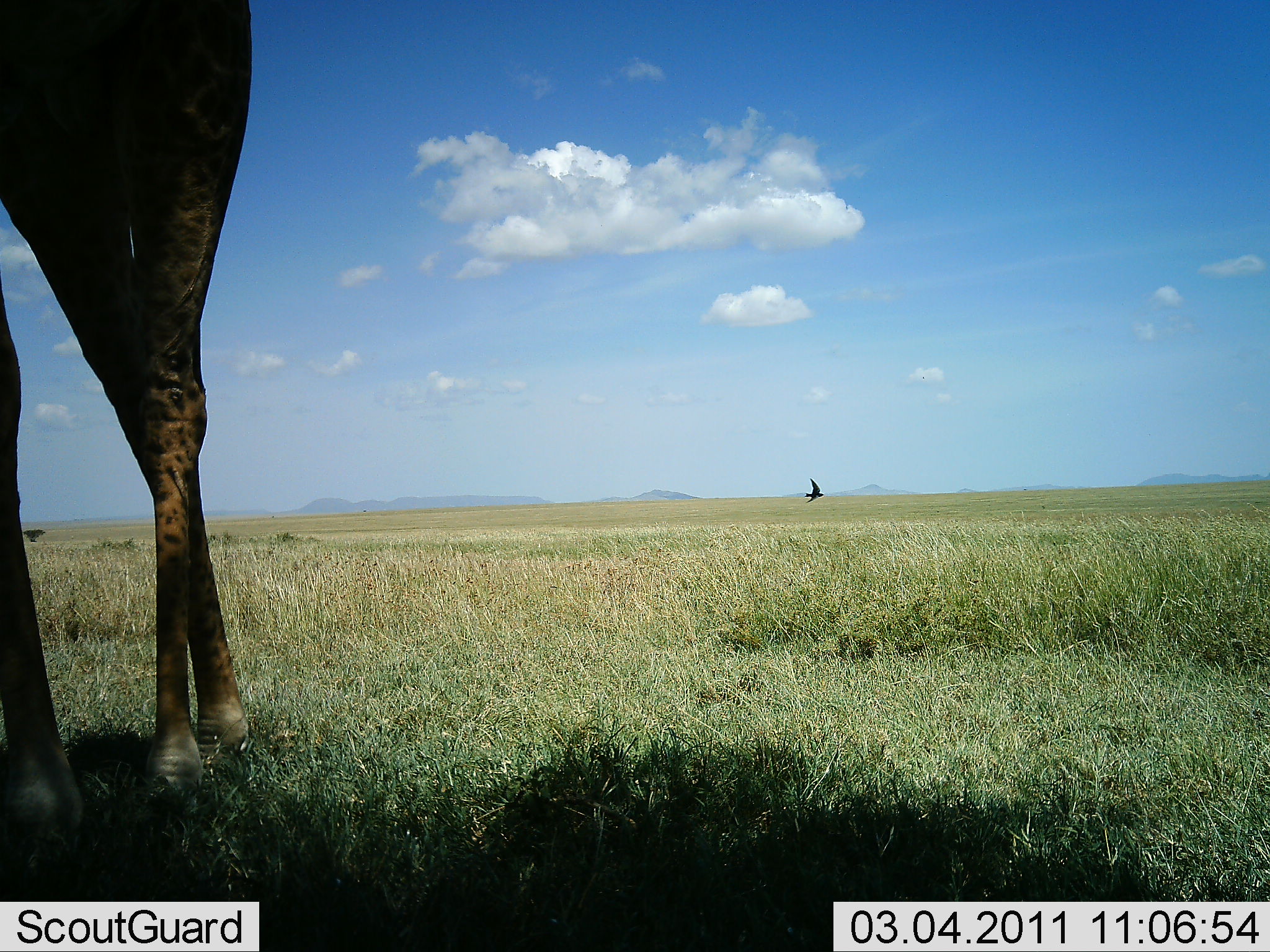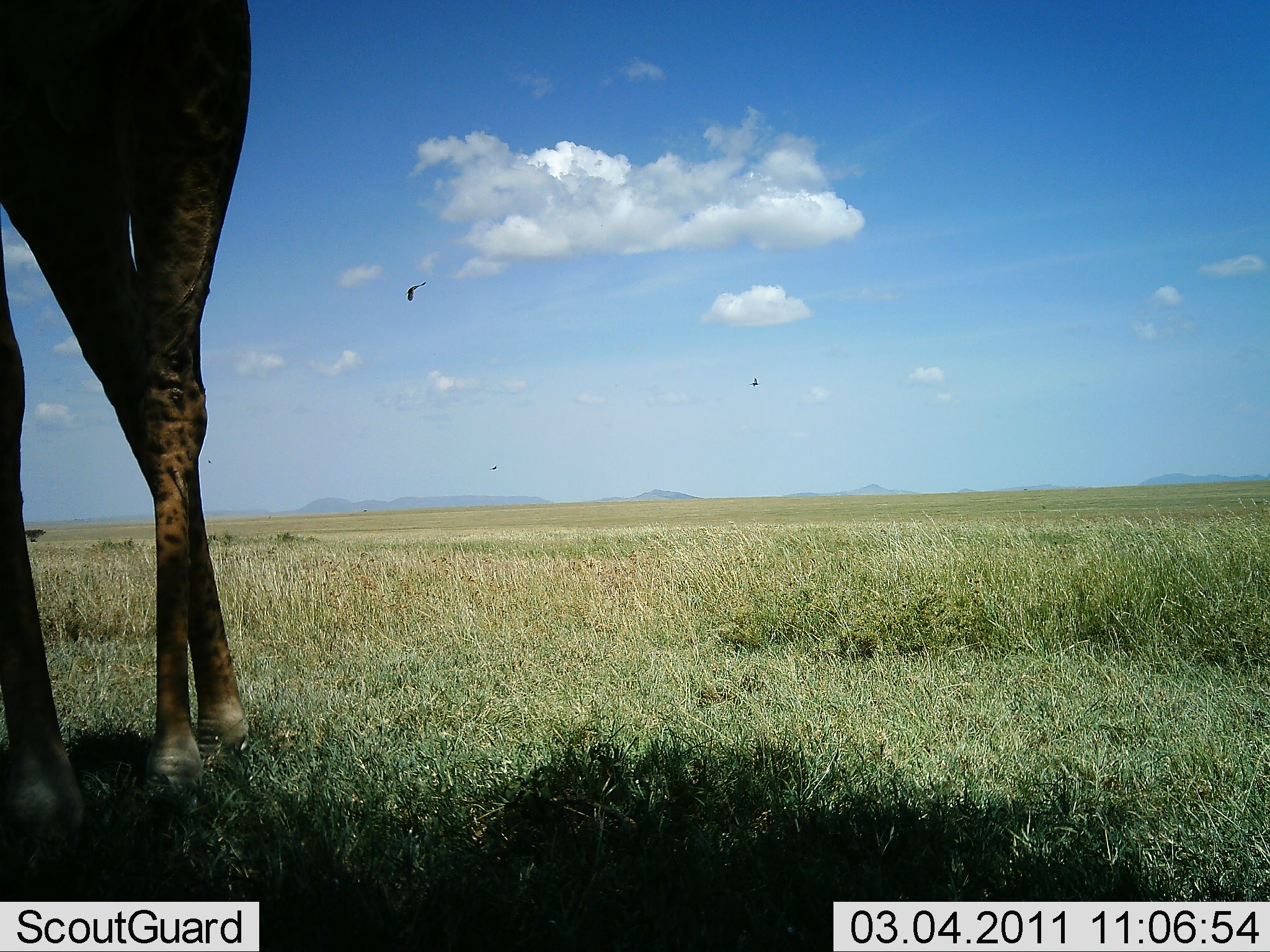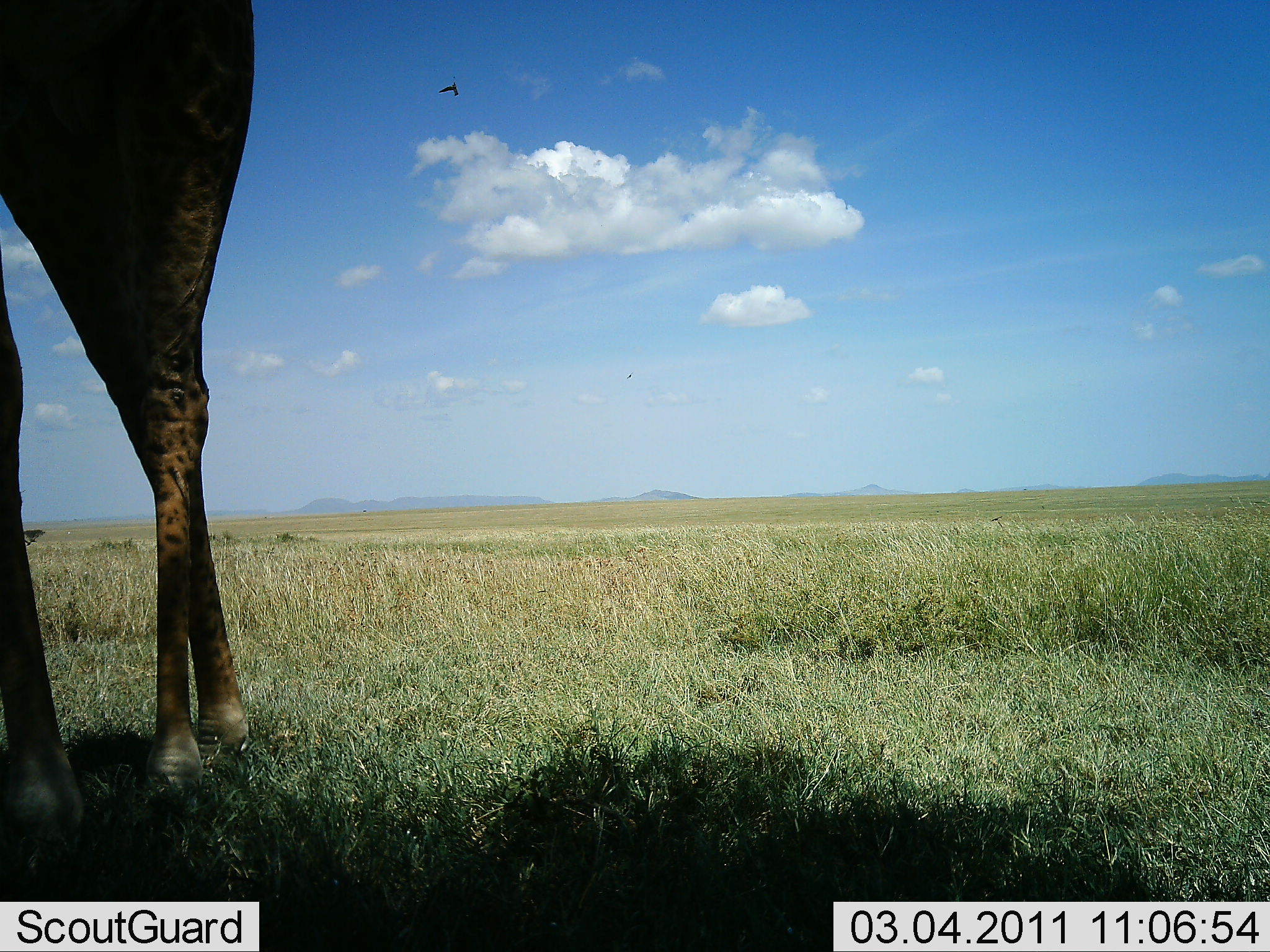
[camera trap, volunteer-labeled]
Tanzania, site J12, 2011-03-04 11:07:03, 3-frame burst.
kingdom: Animalia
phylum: Chordata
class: Mammalia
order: Artiodactyla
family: Giraffidae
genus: Giraffa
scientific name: Giraffa camelopardalis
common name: giraffe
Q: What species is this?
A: Giraffe (Giraffa camelopardalis).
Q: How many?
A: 1.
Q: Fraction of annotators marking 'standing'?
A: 89%.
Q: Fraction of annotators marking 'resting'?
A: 0%.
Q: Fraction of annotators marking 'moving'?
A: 11%.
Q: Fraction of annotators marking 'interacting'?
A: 0%.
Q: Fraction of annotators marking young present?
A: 0%.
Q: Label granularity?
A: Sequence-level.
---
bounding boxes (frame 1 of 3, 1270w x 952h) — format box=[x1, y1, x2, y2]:
animal: box=[1, 0, 255, 874]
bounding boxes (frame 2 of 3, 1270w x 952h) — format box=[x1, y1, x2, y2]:
animal: box=[1, 0, 254, 873]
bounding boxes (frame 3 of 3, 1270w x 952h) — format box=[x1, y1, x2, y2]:
animal: box=[1, 1, 255, 873]